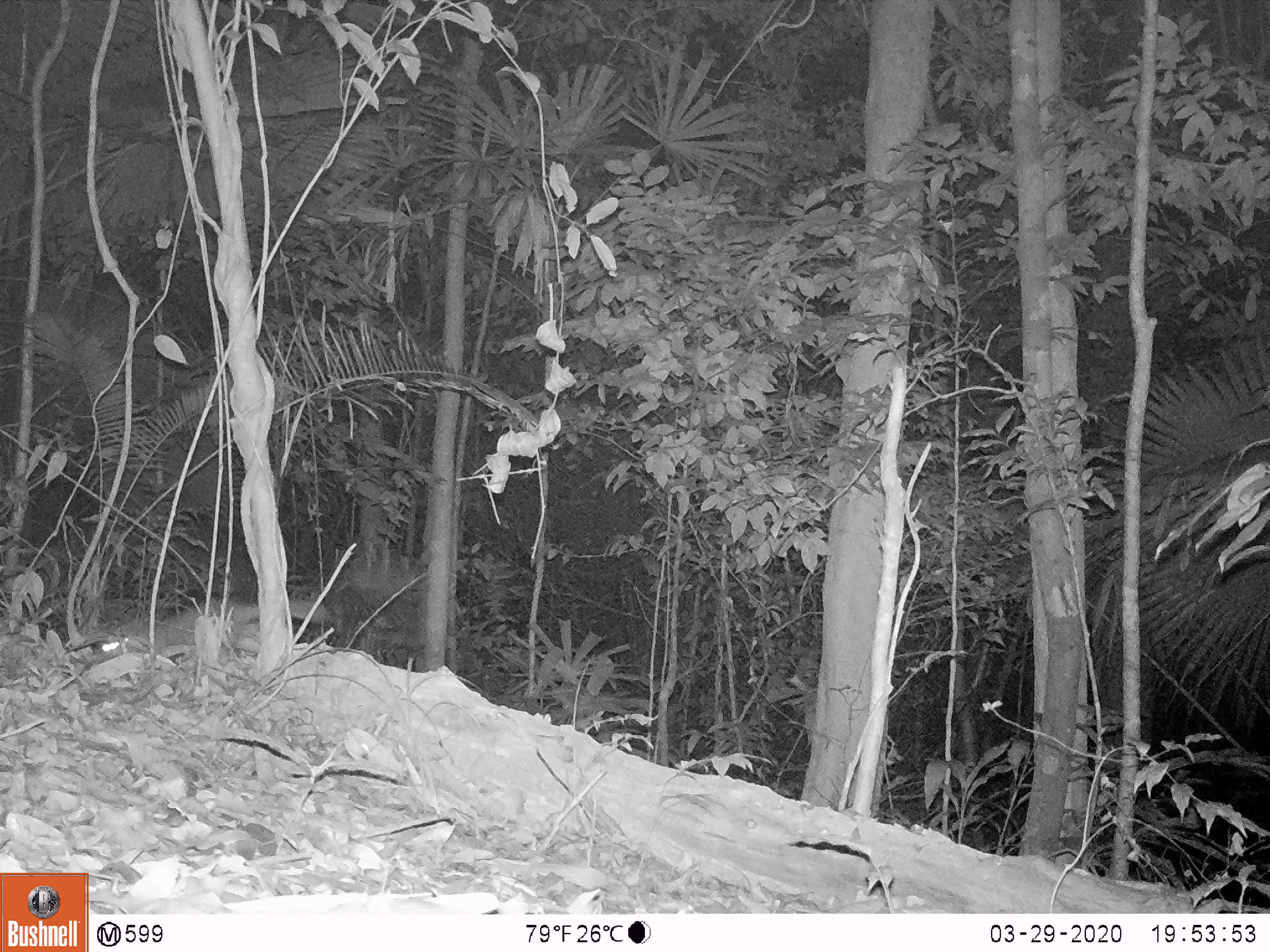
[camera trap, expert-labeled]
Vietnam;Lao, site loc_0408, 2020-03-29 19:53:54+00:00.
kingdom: Animalia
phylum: Chordata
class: Mammalia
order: Carnivora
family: Mustelidae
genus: Melogale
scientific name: Melogale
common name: ferret badger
Ferret badger (Melogale). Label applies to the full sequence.